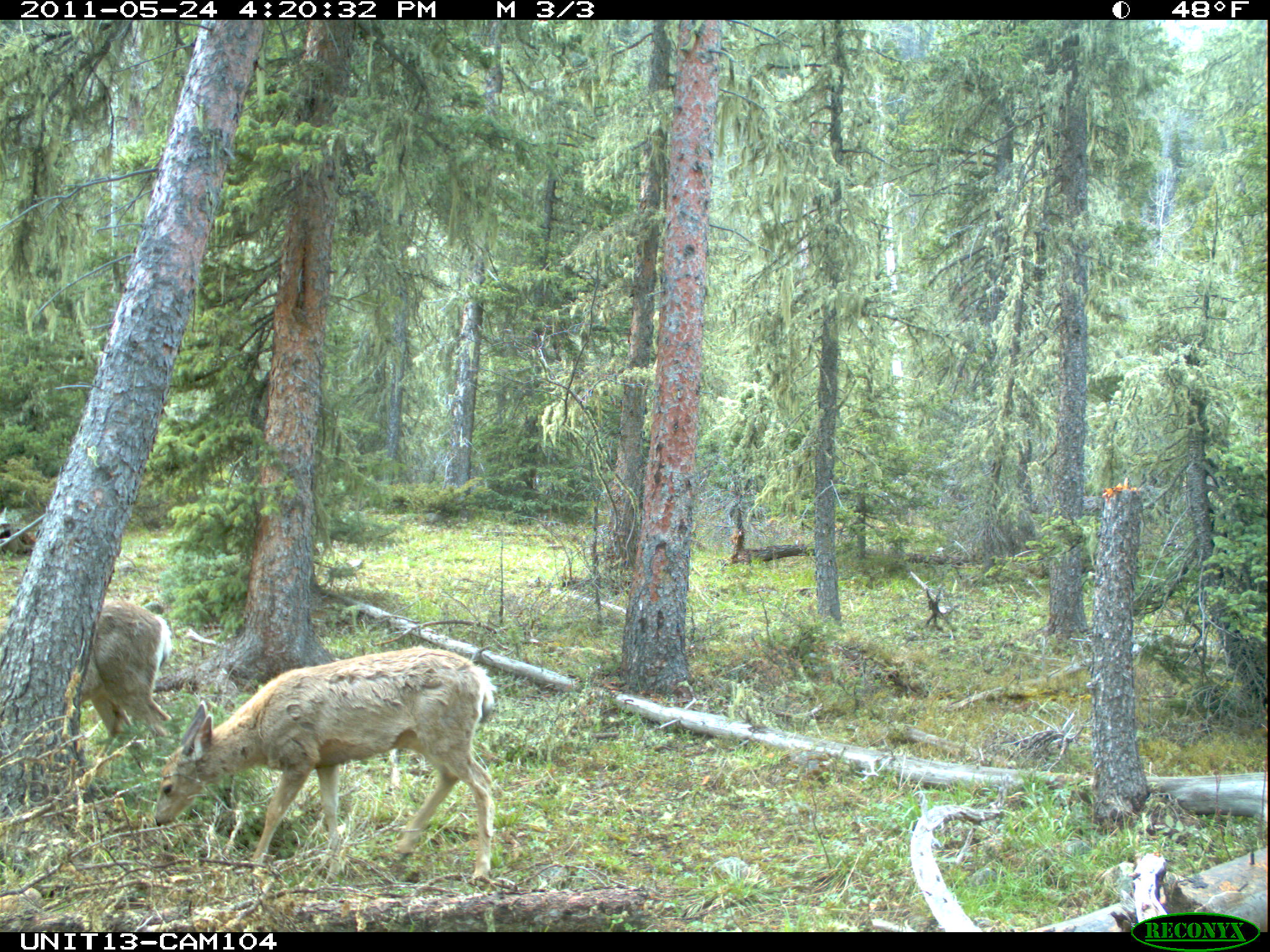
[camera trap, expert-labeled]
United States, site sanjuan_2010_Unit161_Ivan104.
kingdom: Animalia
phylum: Chordata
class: Mammalia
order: Artiodactyla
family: Cervidae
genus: Odocoileus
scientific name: Odocoileus hemionus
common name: mule deer